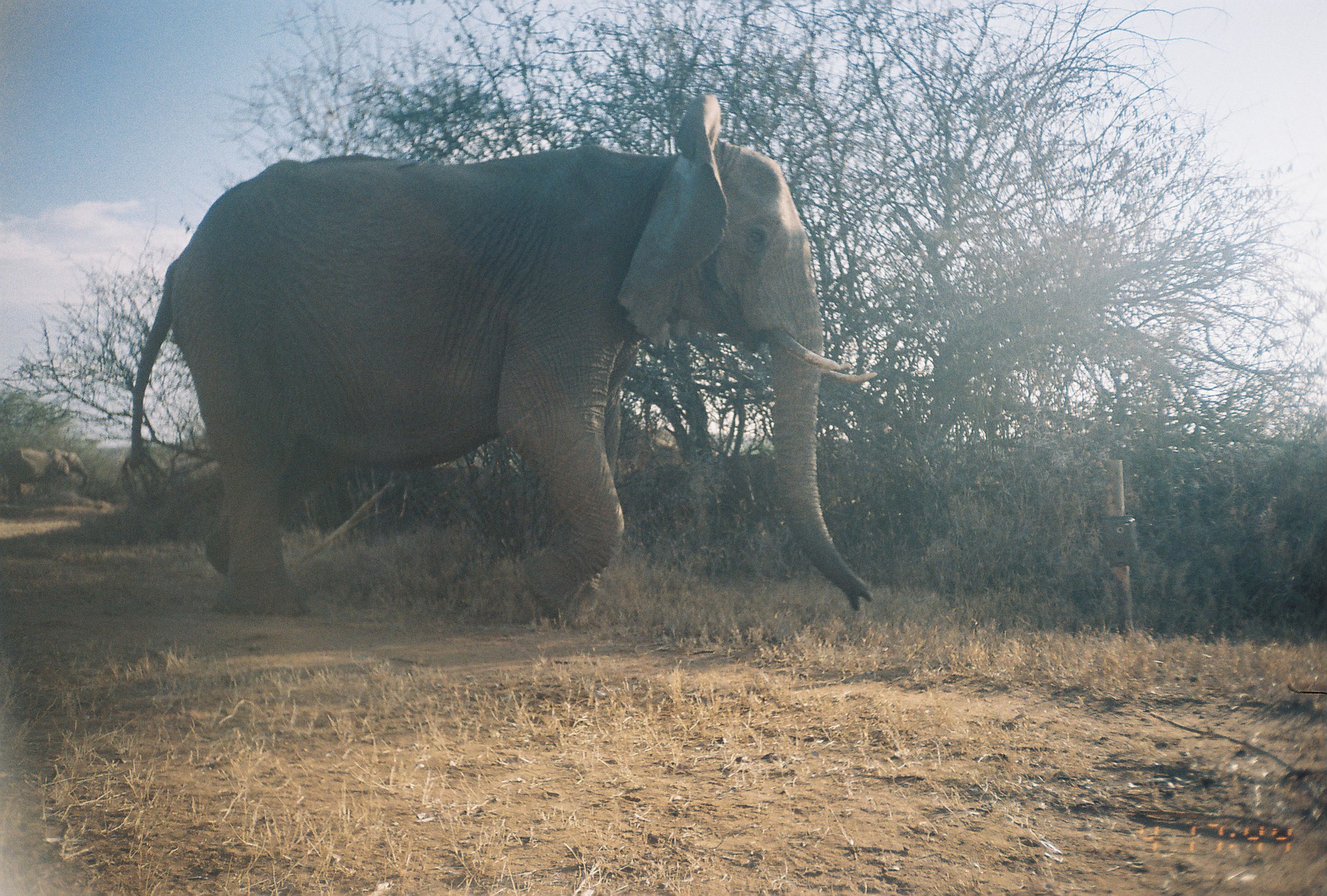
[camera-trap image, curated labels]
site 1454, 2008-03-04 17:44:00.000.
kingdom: Animalia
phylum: Chordata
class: Mammalia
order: Proboscidea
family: Elephantidae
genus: Loxodonta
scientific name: Loxodonta africana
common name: african bush elephant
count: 1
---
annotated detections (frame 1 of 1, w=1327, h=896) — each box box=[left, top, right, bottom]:
loxodonta africana: box=[109, 89, 880, 619]; box=[0, 445, 90, 504]